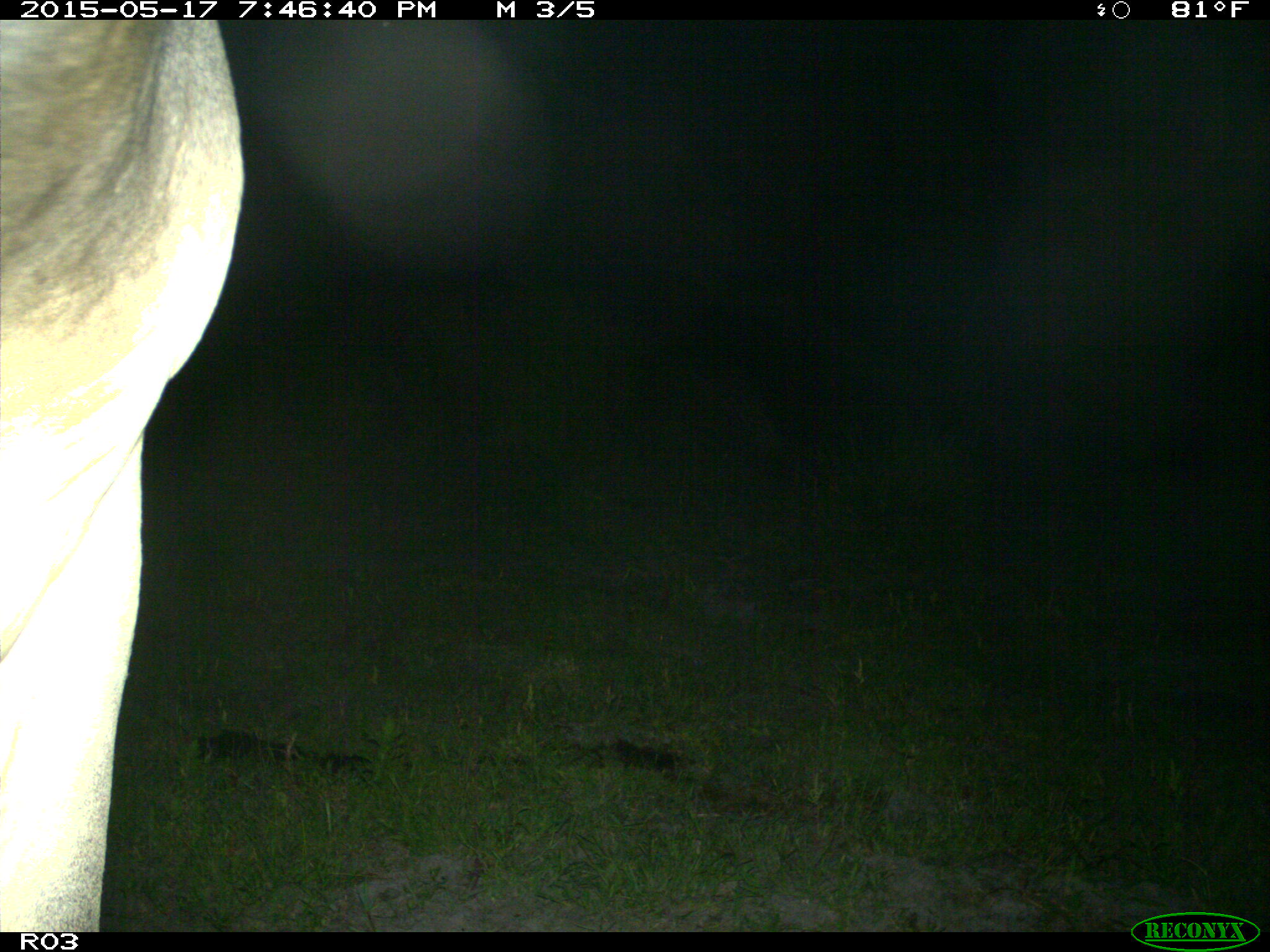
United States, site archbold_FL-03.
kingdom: Animalia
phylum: Chordata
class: Mammalia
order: Artiodactyla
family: Bovidae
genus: Bos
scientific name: Bos taurus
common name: domestic cow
Bos taurus (domestic cow).